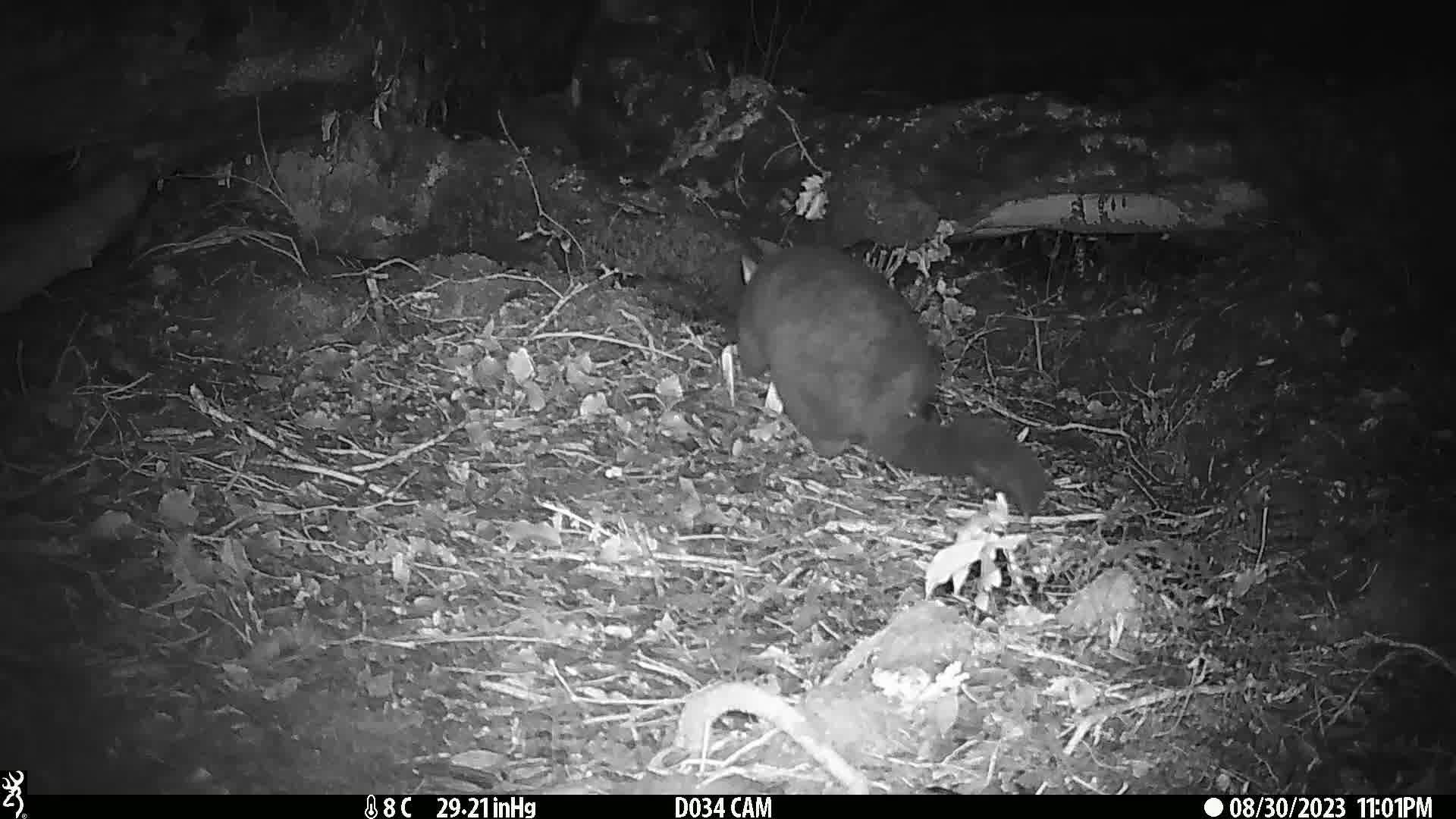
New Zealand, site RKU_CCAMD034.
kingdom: Animalia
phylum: Chordata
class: Mammalia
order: Diprotodontia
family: Phalangeridae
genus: Trichosurus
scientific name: Trichosurus vulpecula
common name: common brushtail possum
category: possum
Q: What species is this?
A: Possum (common brushtail possum) (Trichosurus vulpecula).